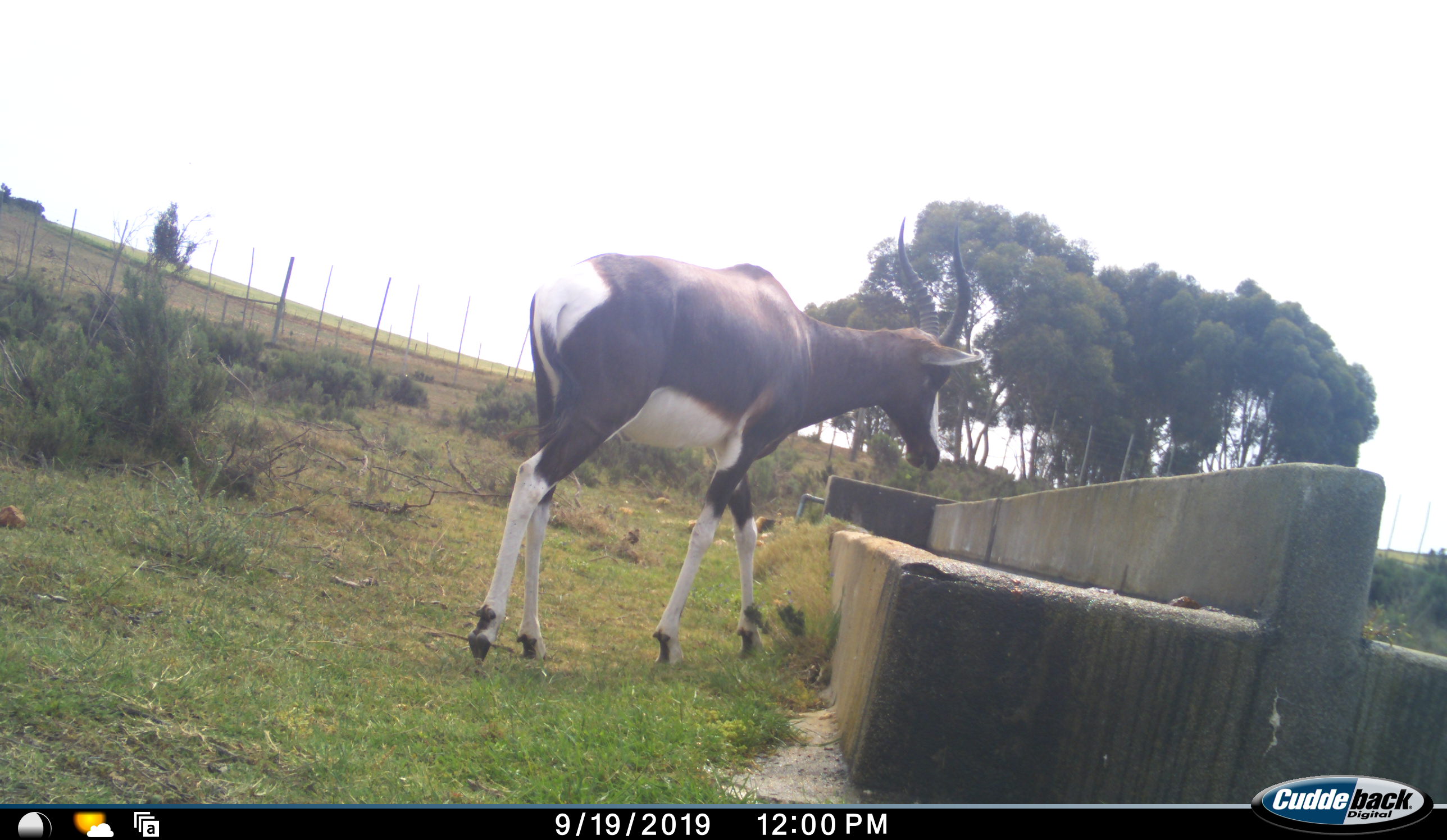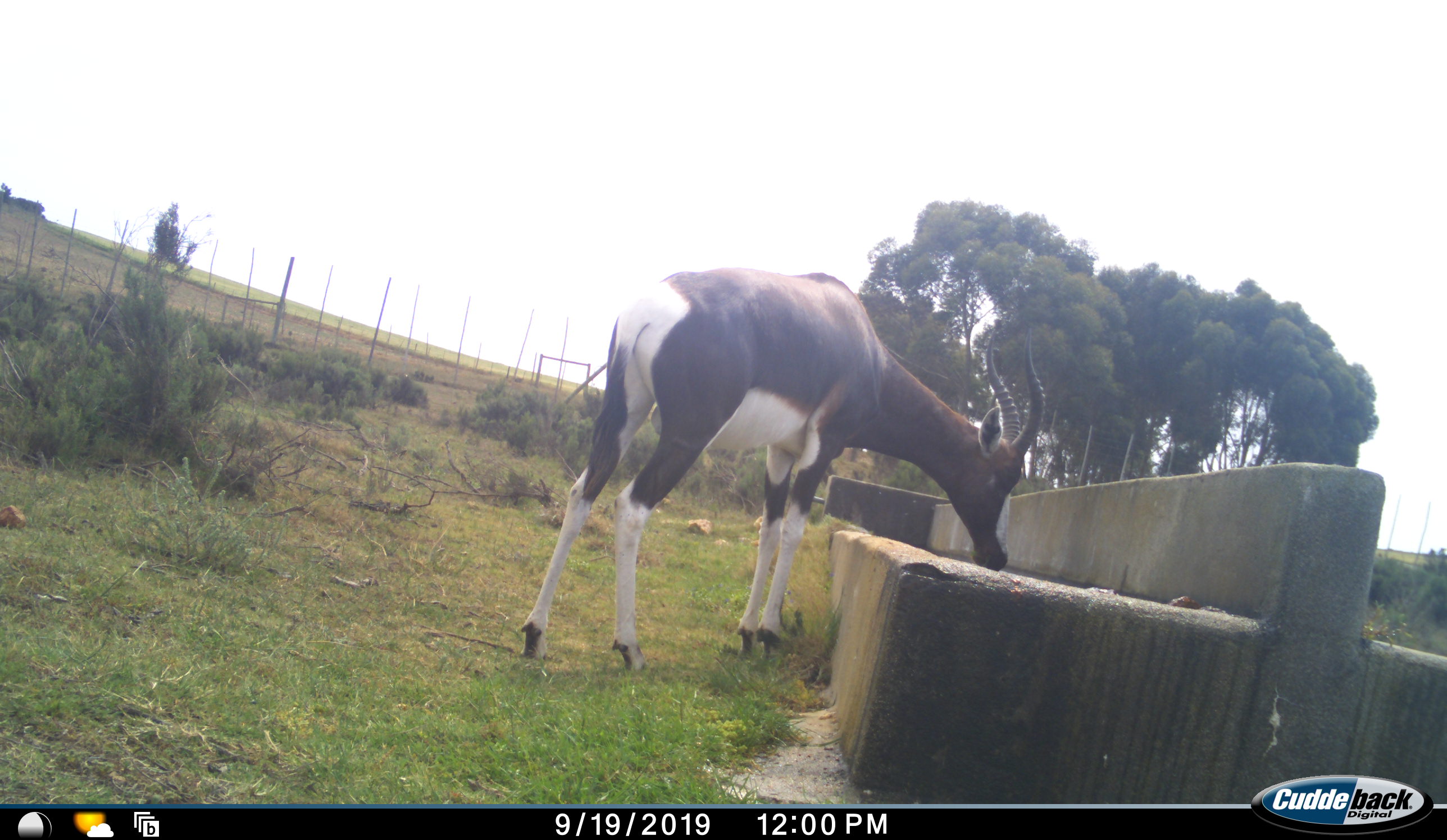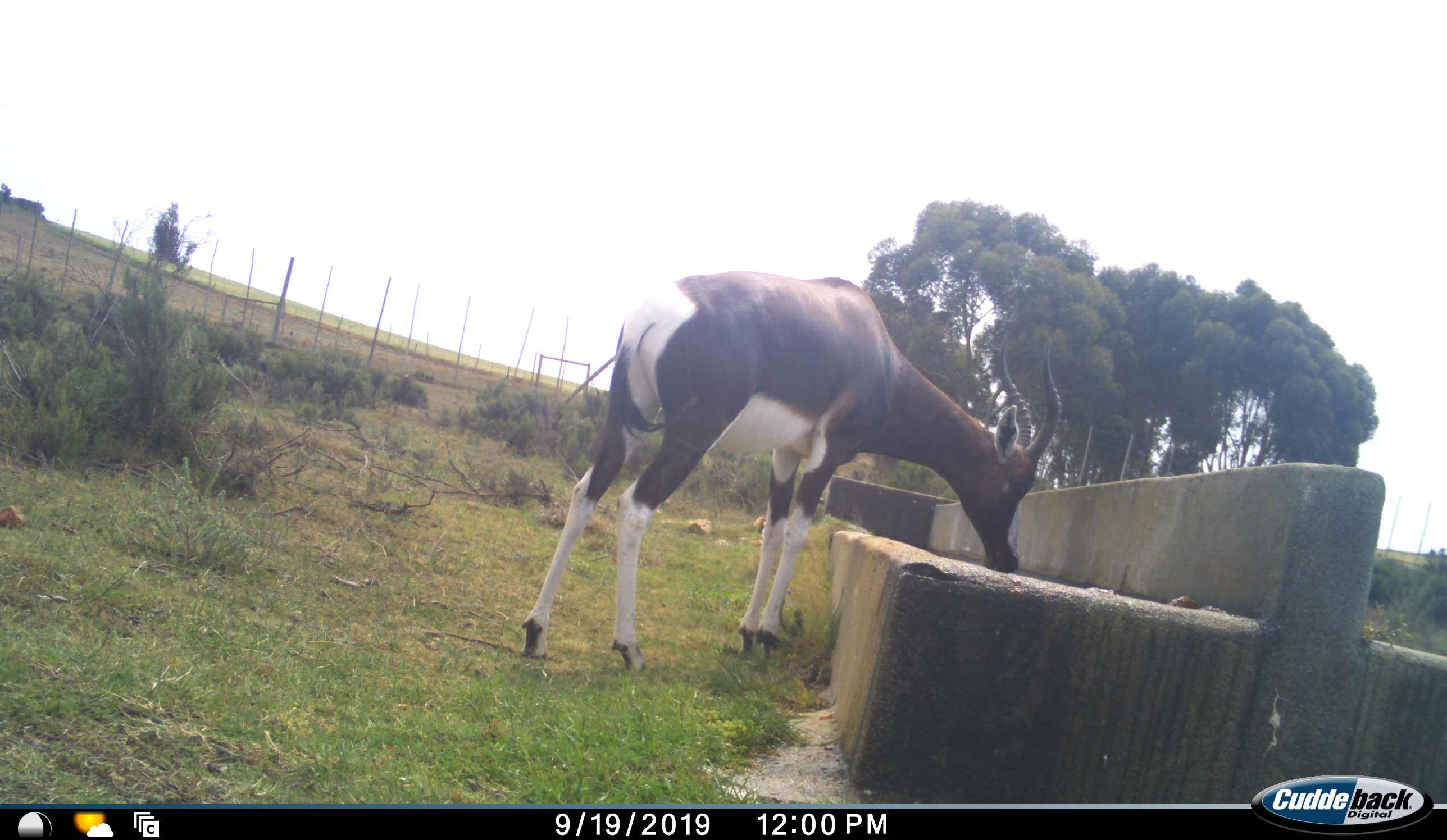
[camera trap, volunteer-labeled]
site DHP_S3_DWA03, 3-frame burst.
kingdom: Animalia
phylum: Chordata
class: Mammalia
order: Artiodactyla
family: Bovidae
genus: Damaliscus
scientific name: Damaliscus pygargus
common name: bontebok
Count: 1.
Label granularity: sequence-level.